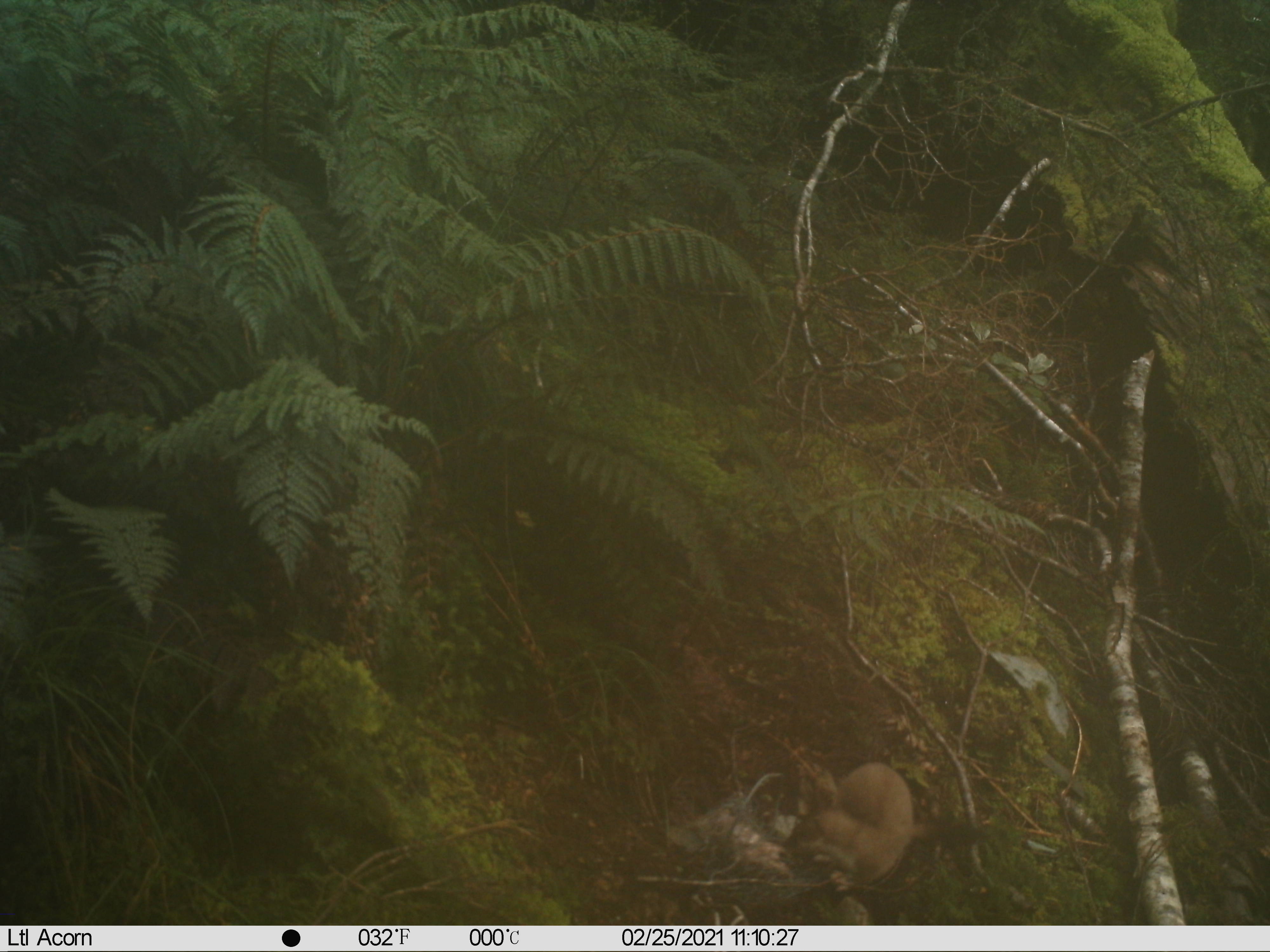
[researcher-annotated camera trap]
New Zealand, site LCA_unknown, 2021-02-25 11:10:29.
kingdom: Animalia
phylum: Chordata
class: Mammalia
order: Carnivora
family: Mustelidae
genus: Mustela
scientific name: Mustela erminea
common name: stoat